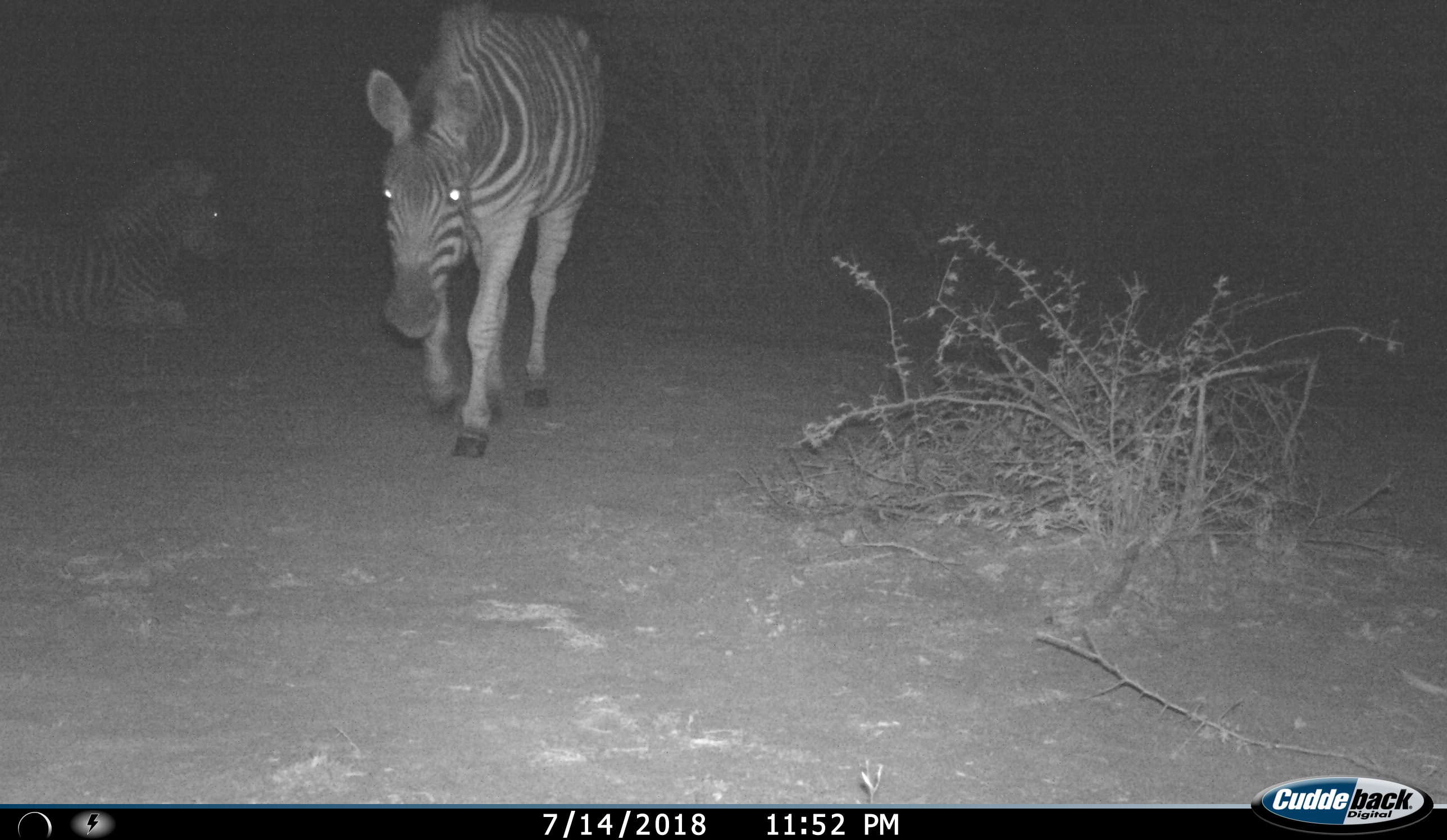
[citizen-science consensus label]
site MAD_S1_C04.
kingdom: Animalia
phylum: Chordata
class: Mammalia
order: Perissodactyla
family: Equidae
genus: Equus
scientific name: Equus quagga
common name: plains zebra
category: zebraplains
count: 2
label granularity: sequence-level